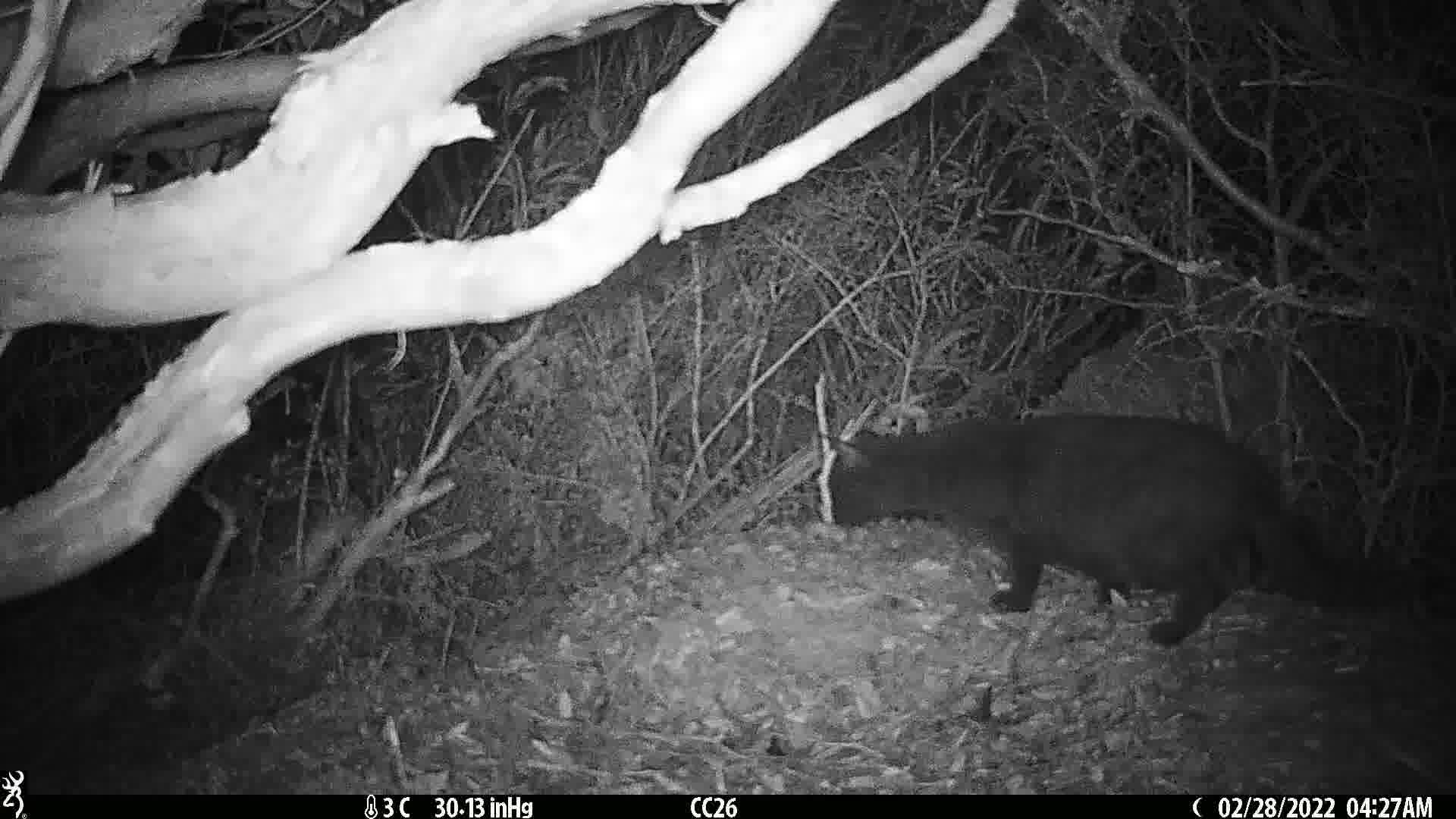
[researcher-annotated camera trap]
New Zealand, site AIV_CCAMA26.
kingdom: Animalia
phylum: Chordata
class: Mammalia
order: Carnivora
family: Felidae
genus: Felis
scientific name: Felis catus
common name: domestic cat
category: cat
Cat (domestic cat) (Felis catus).